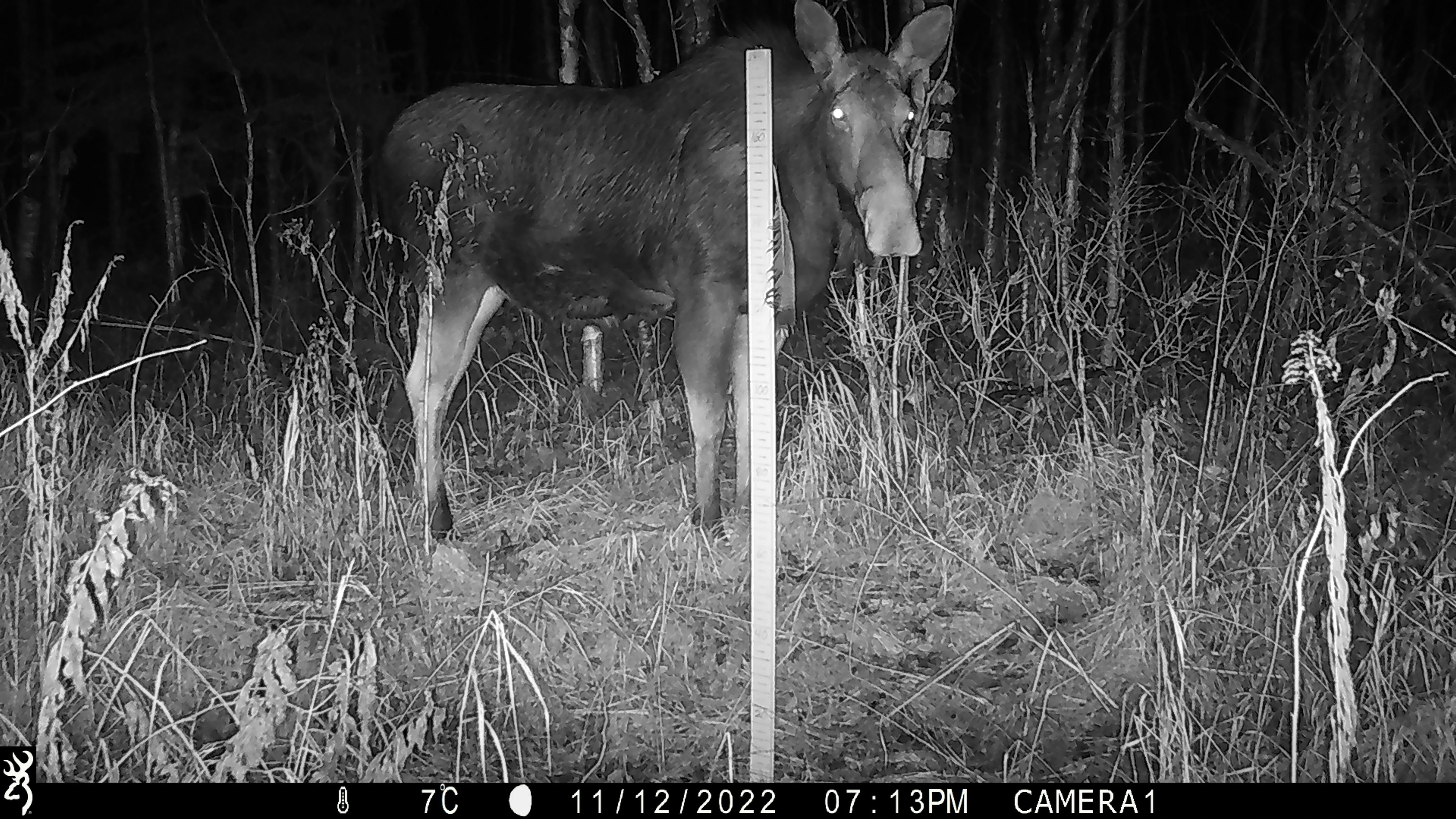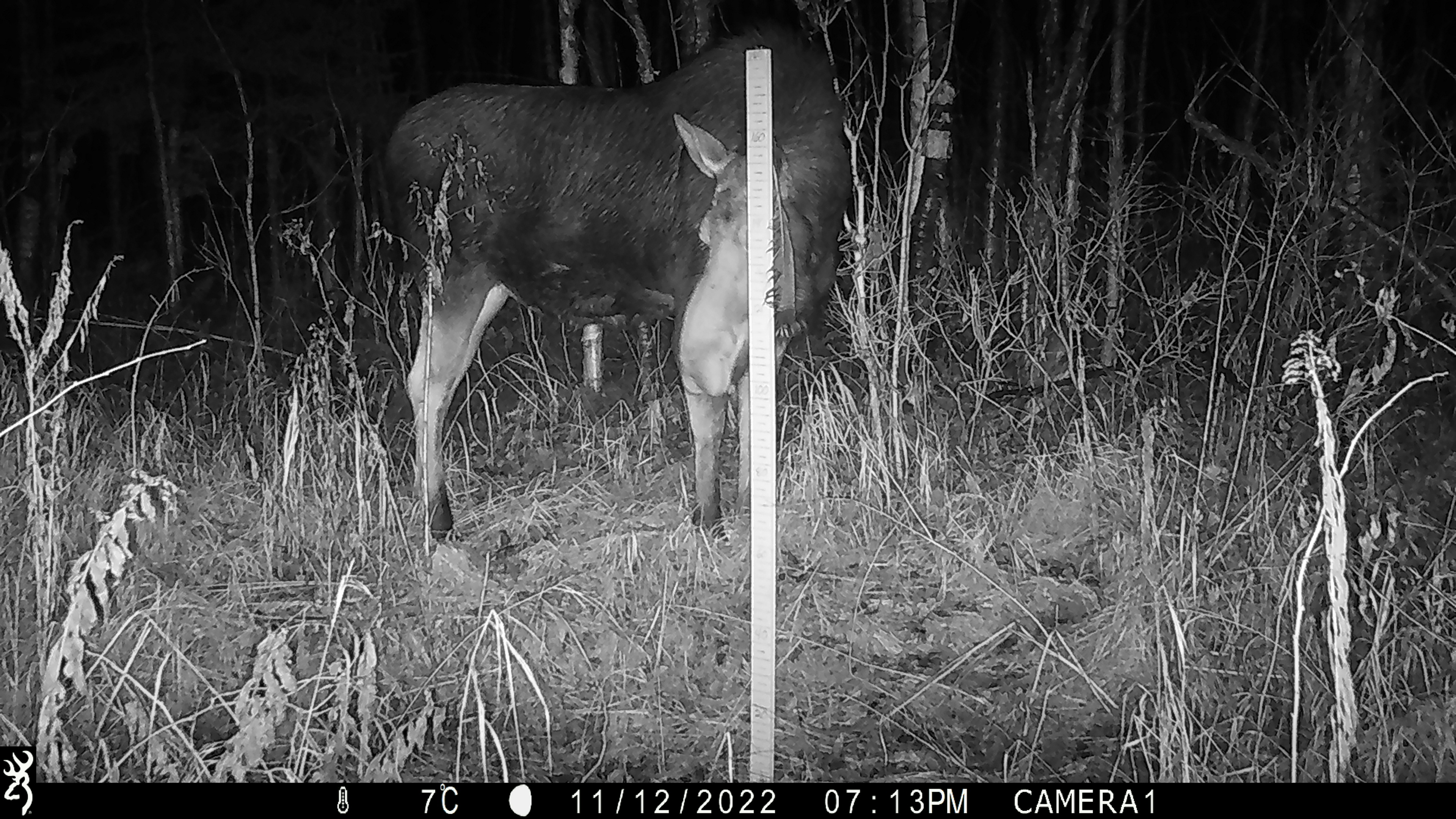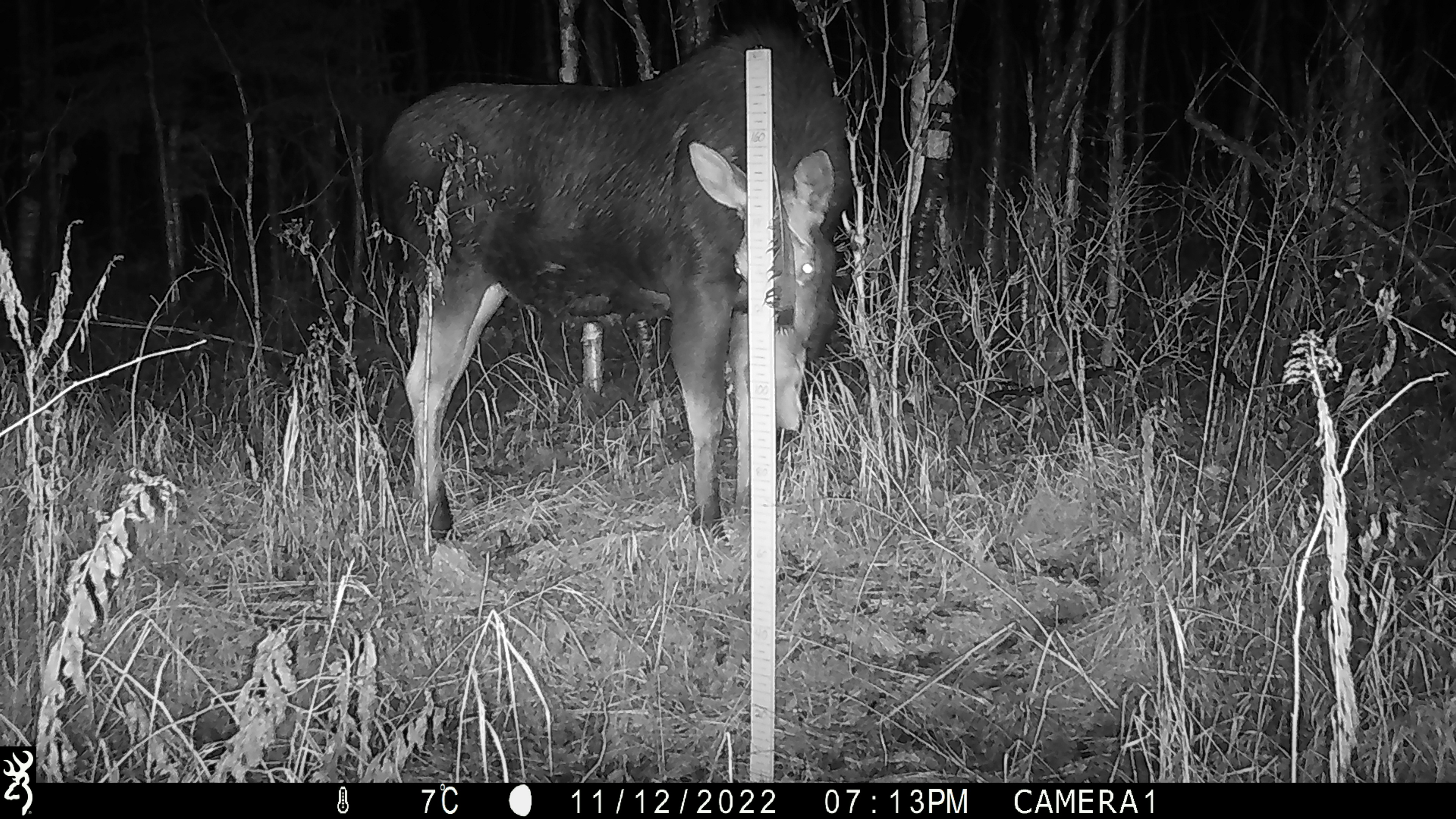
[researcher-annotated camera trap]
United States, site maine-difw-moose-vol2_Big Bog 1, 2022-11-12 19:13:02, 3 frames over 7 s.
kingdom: Animalia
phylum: Chordata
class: Mammalia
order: Artiodactyla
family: Cervidae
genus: Alces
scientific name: Alces alces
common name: moose